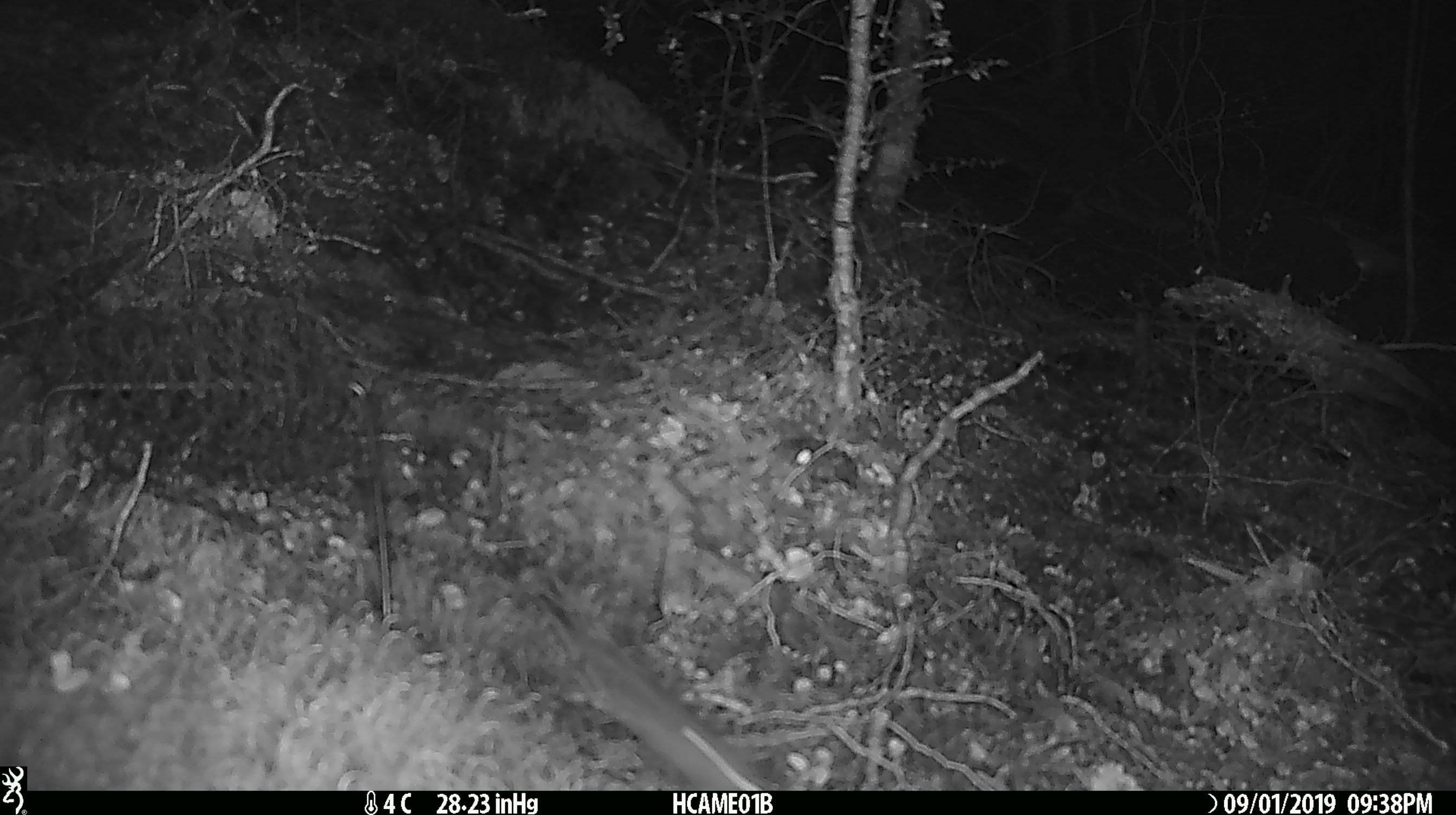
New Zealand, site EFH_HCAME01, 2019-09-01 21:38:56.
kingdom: Animalia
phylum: Chordata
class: Mammalia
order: Rodentia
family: Muridae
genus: Mus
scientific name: Mus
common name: mouse